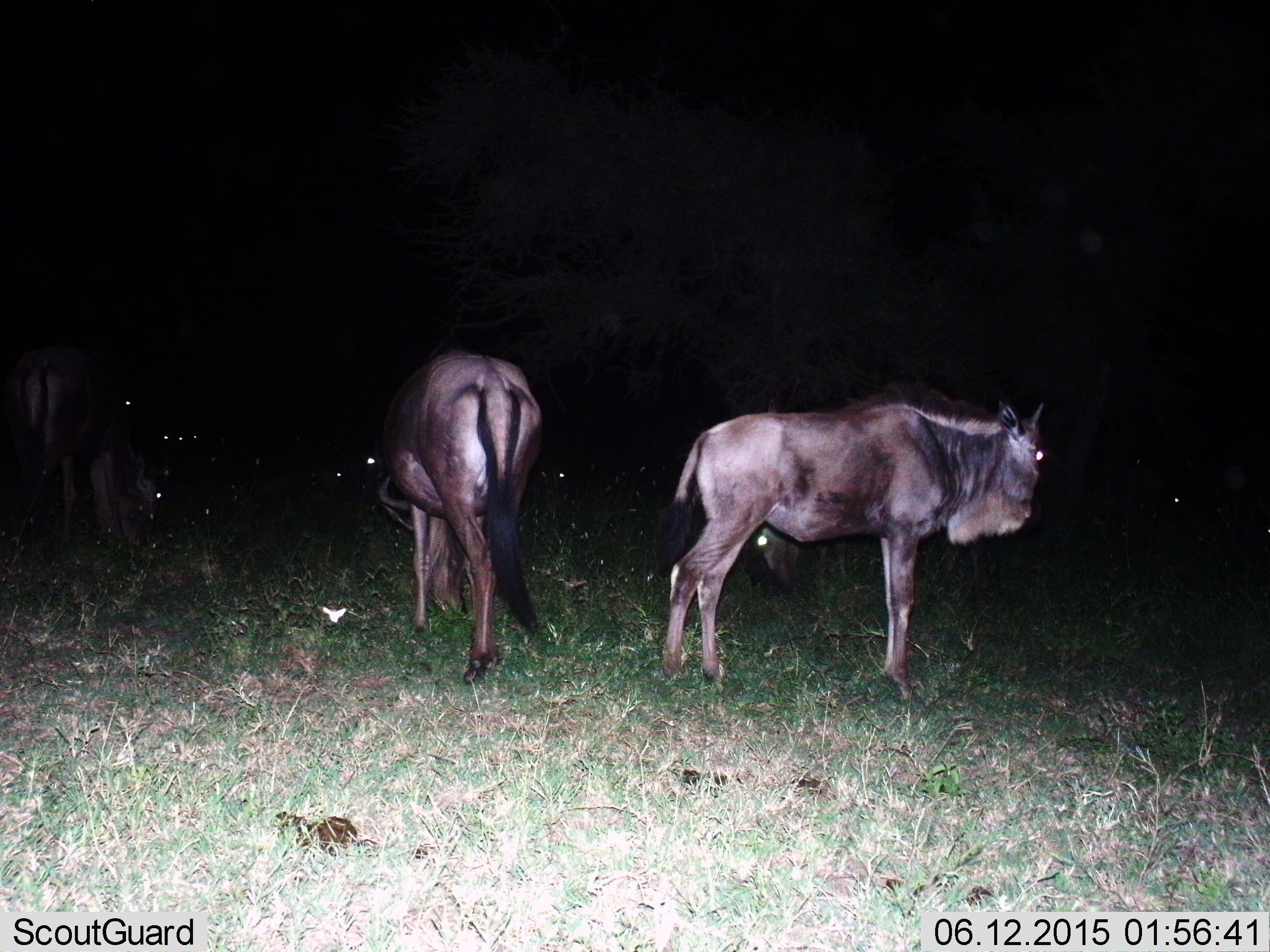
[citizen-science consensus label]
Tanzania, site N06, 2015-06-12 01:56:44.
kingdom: Animalia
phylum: Chordata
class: Mammalia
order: Artiodactyla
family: Bovidae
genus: Connochaetes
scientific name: Connochaetes taurinus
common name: blue wildebeest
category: wildebeest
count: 4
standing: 80%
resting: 20%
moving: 10%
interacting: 0%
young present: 30%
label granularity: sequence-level